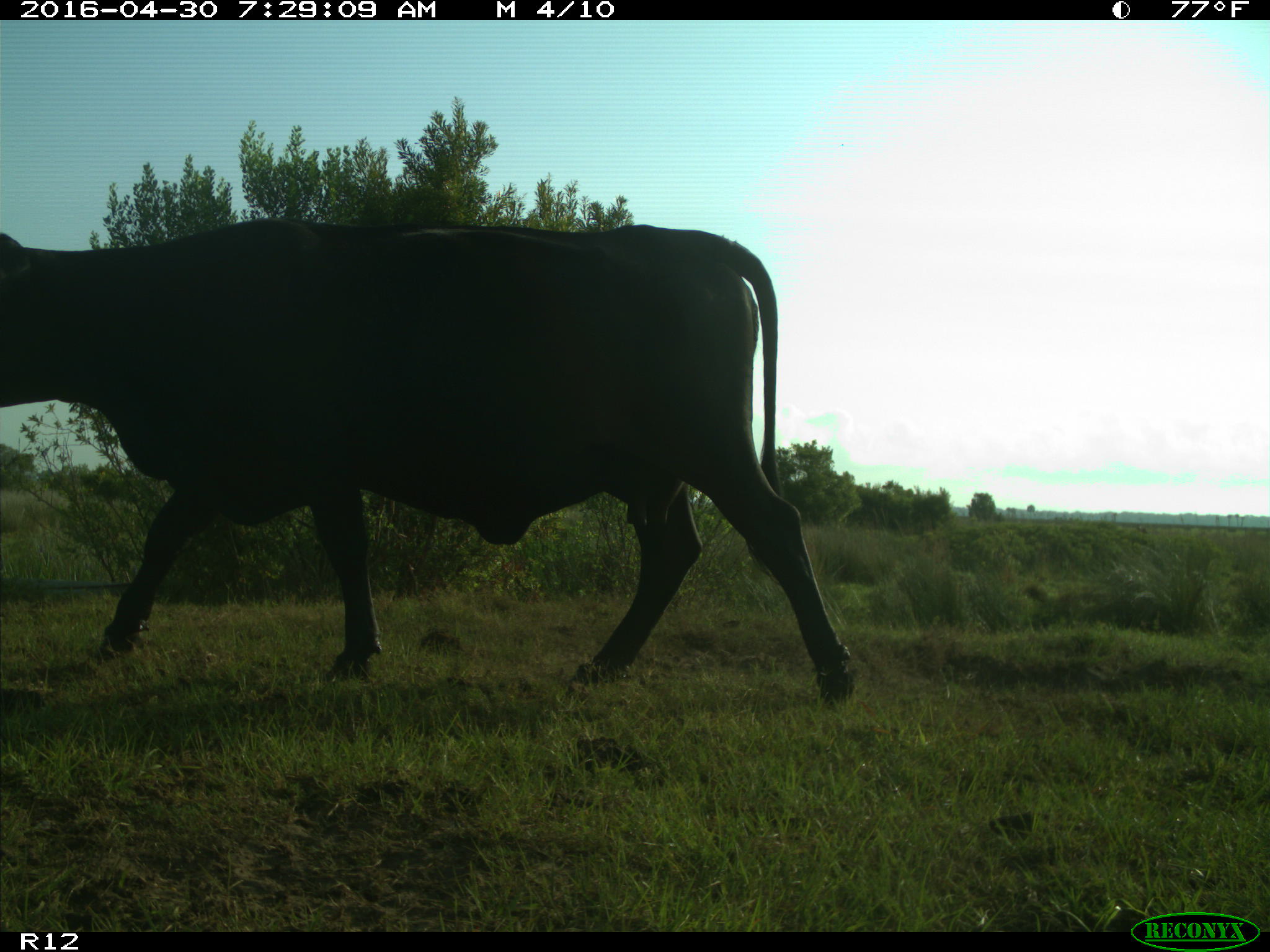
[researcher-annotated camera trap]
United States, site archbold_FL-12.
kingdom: Animalia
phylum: Chordata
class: Mammalia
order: Artiodactyla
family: Bovidae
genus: Bos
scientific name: Bos taurus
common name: domestic cow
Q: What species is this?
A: Bos taurus (domestic cow).